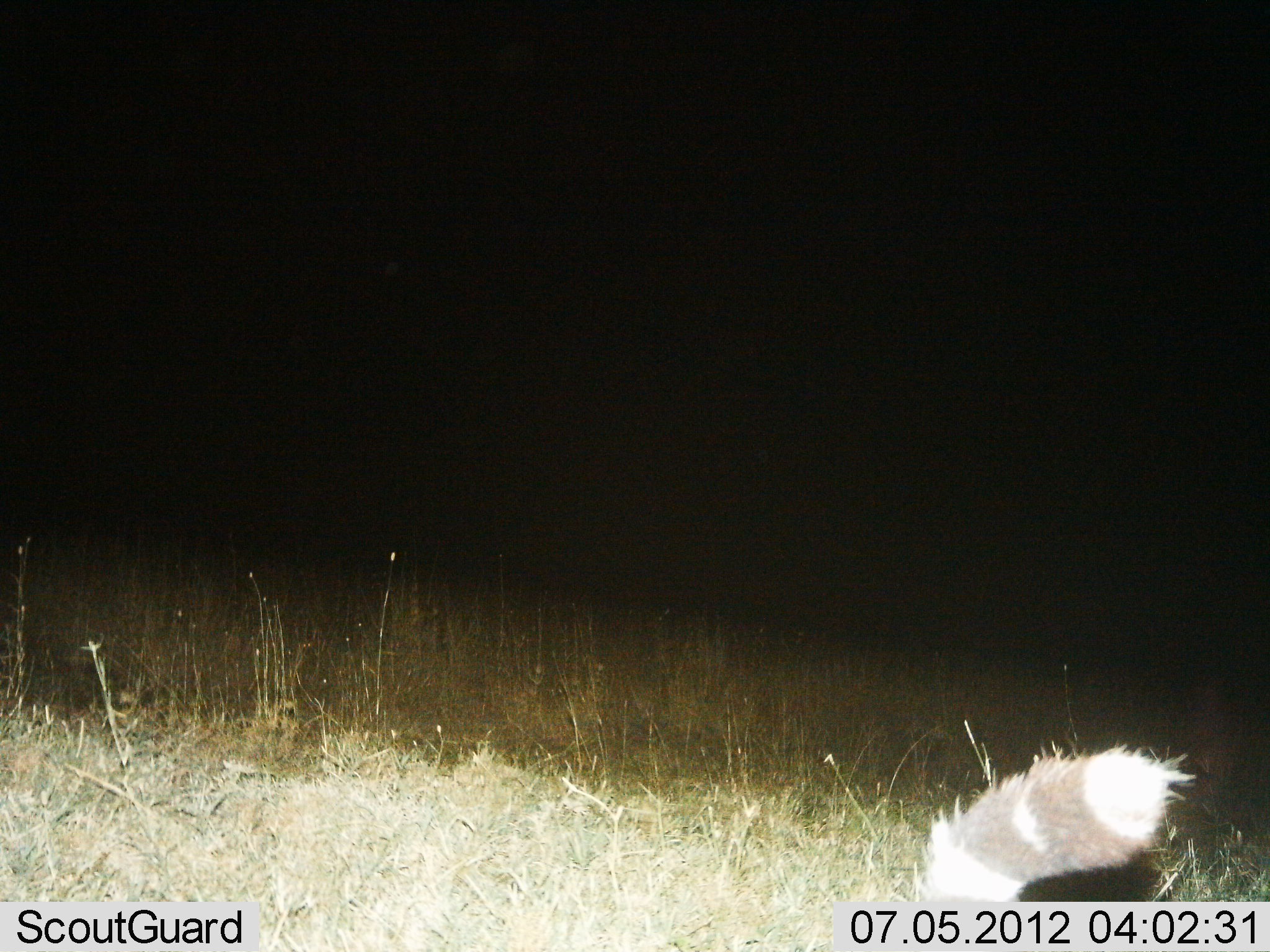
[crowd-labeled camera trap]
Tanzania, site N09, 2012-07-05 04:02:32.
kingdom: Animalia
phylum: Chordata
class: Mammalia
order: Carnivora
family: Viverridae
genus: Genetta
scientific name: Genetta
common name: genet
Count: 1.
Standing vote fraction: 100%.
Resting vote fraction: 0%.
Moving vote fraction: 0%.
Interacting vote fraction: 0%.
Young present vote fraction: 0%.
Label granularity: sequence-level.